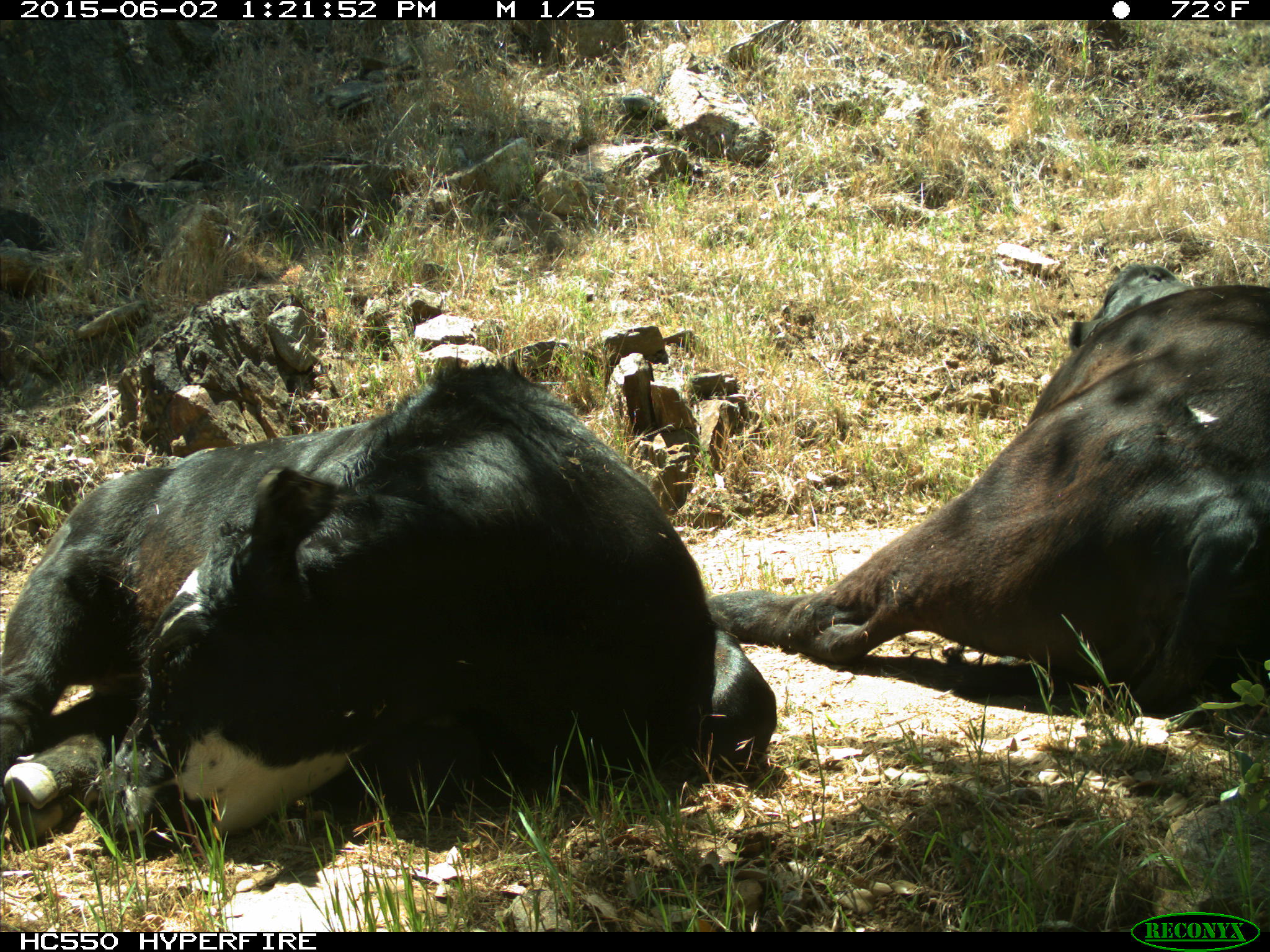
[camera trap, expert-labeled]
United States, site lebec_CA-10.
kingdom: Animalia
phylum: Chordata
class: Mammalia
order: Artiodactyla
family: Bovidae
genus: Bos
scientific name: Bos taurus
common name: domestic cow